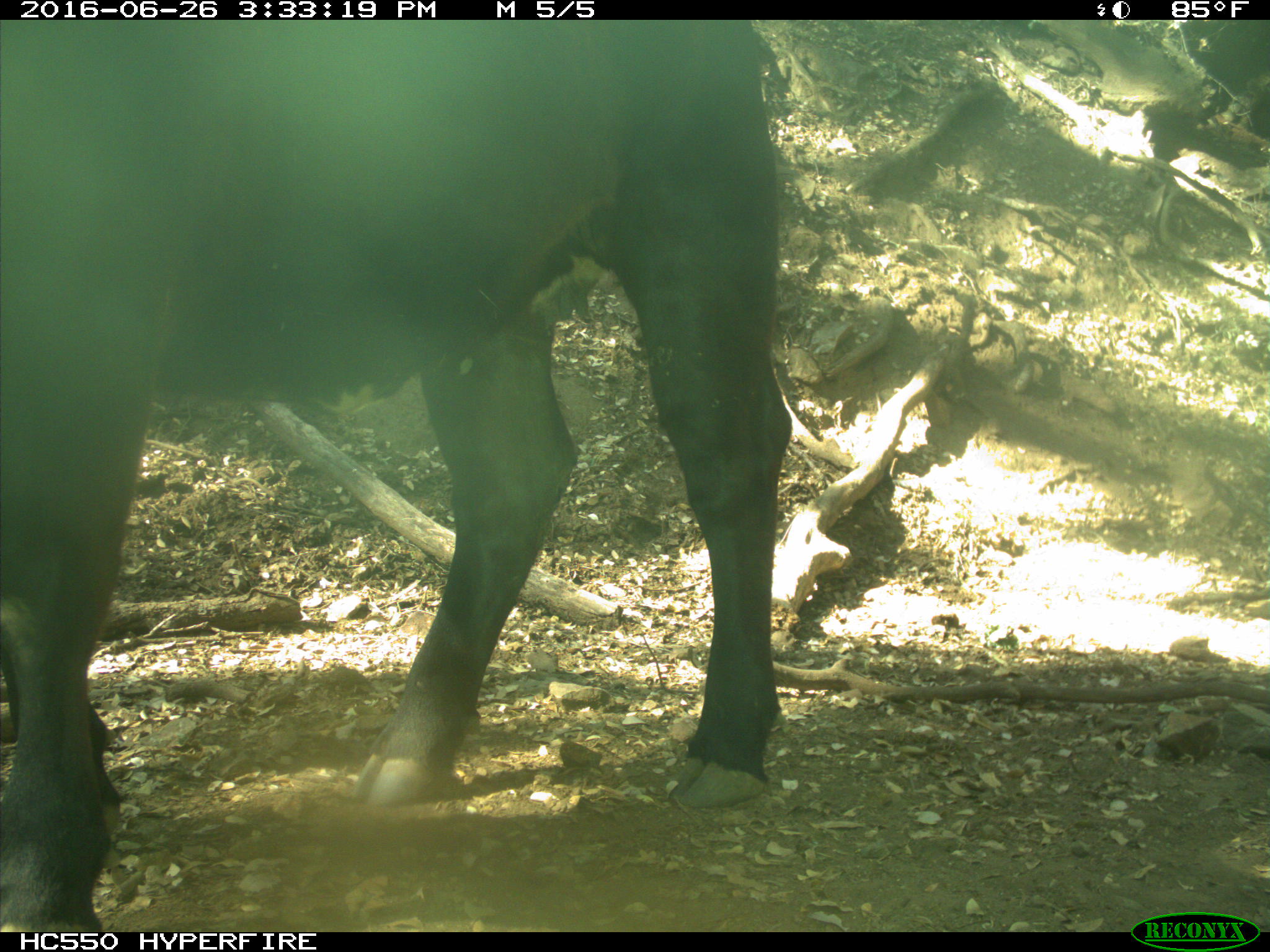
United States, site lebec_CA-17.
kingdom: Animalia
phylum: Chordata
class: Mammalia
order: Artiodactyla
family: Bovidae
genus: Bos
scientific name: Bos taurus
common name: domestic cow